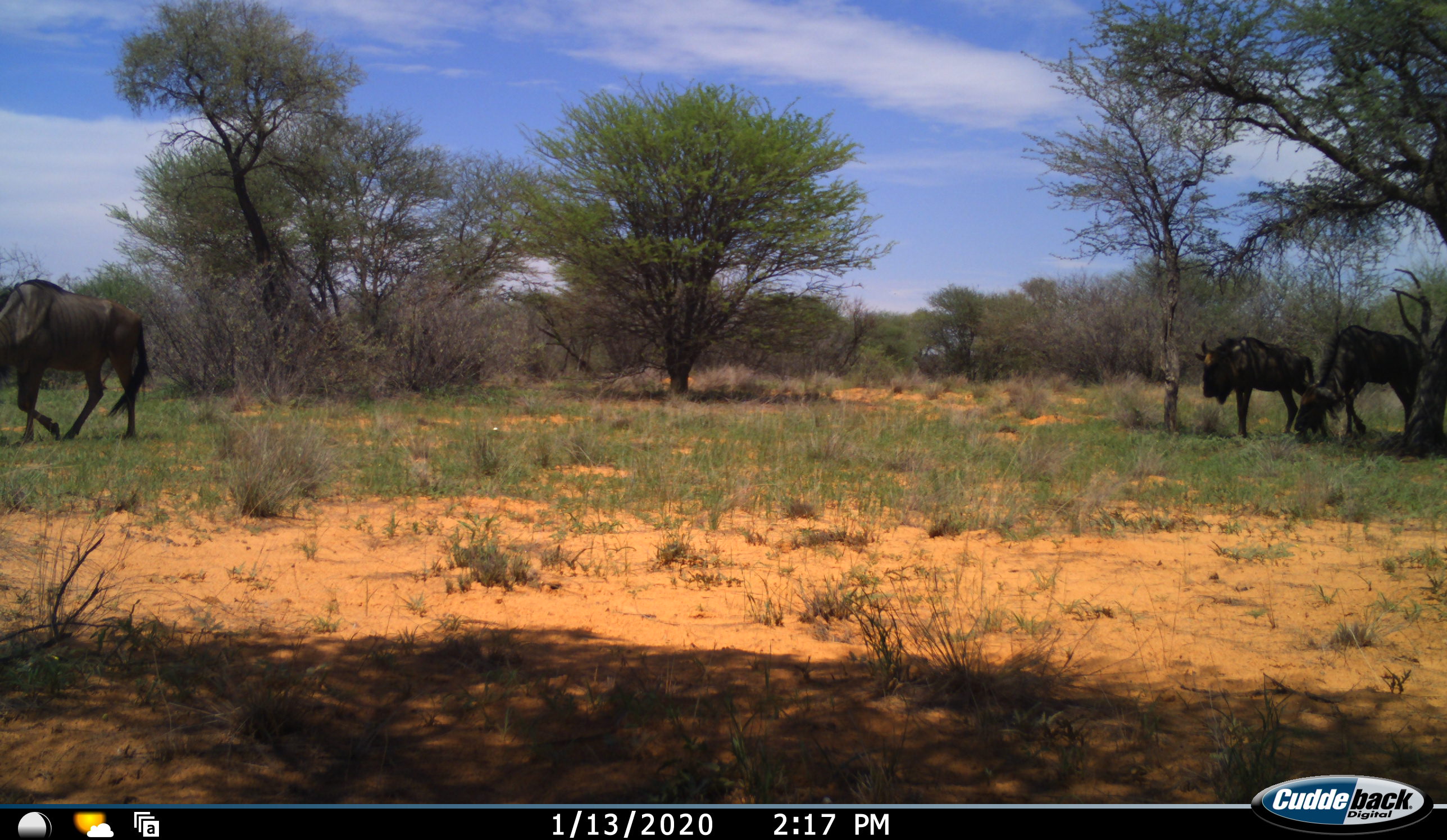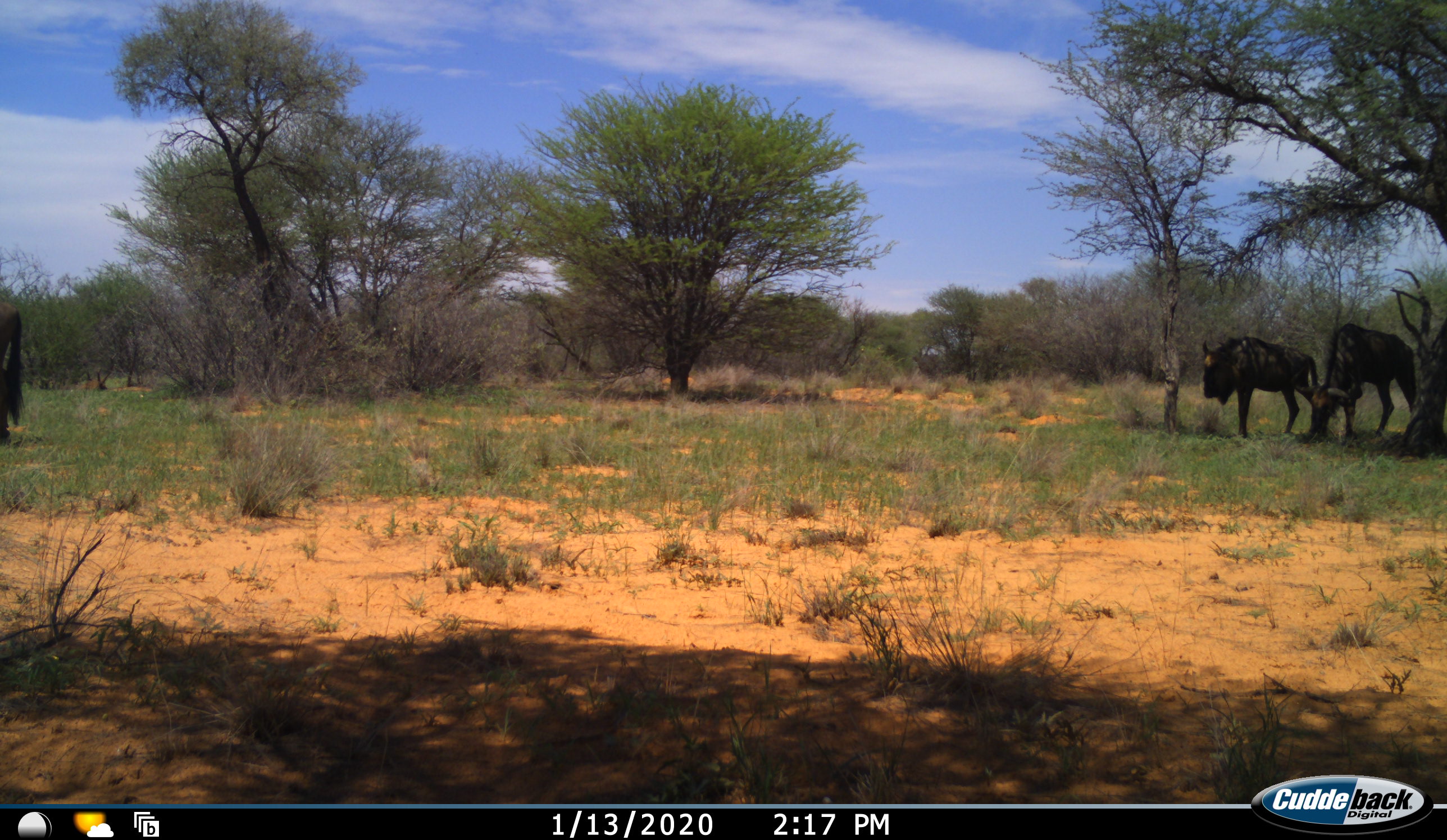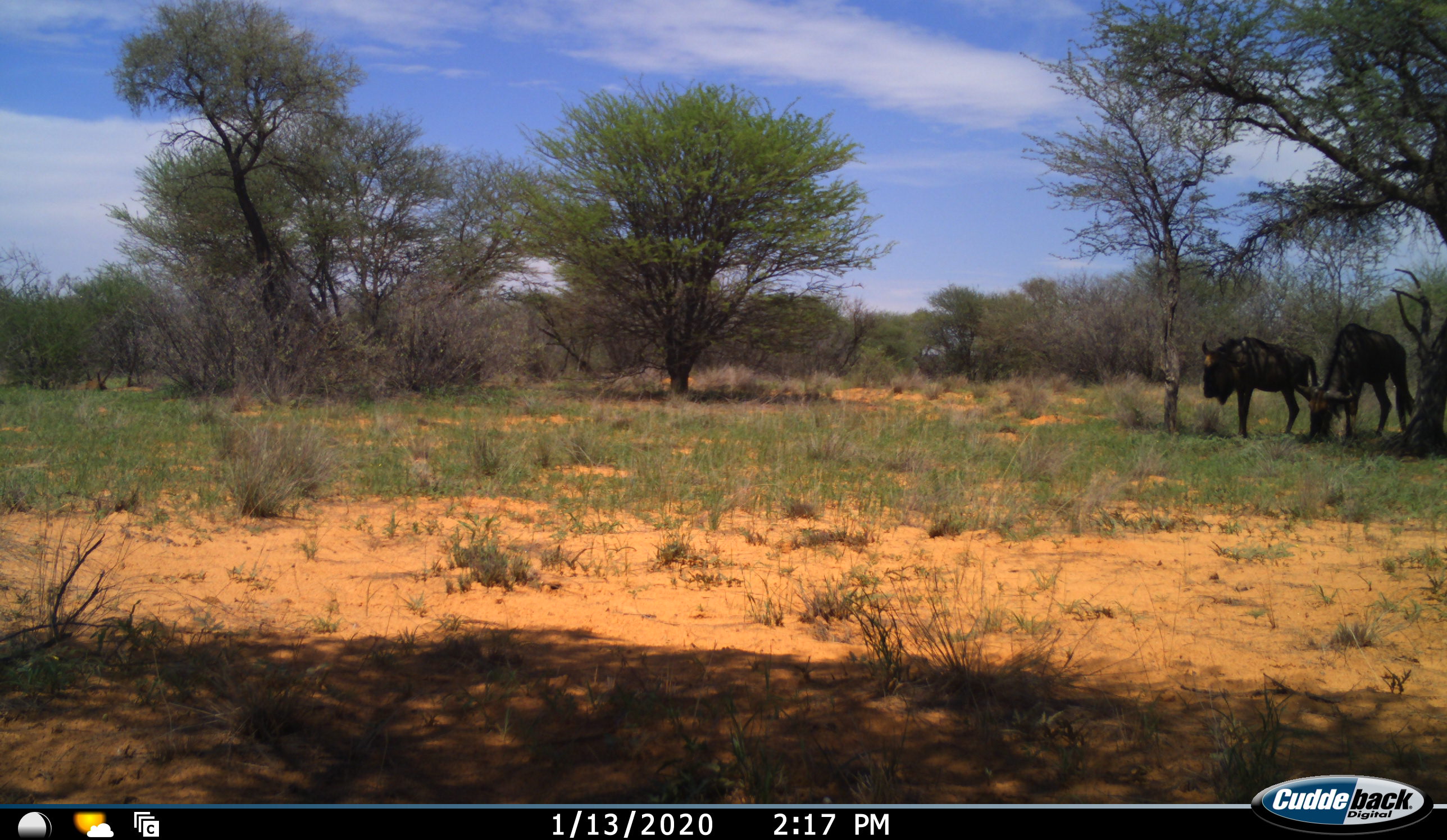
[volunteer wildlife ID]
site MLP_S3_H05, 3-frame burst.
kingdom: Animalia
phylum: Chordata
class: Mammalia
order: Artiodactyla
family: Bovidae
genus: Connochaetes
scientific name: Connochaetes taurinus taurinus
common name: blue wildebeest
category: wildebeestblue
Wildebeestblue (blue wildebeest) (Connochaetes taurinus taurinus), count 3. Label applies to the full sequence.